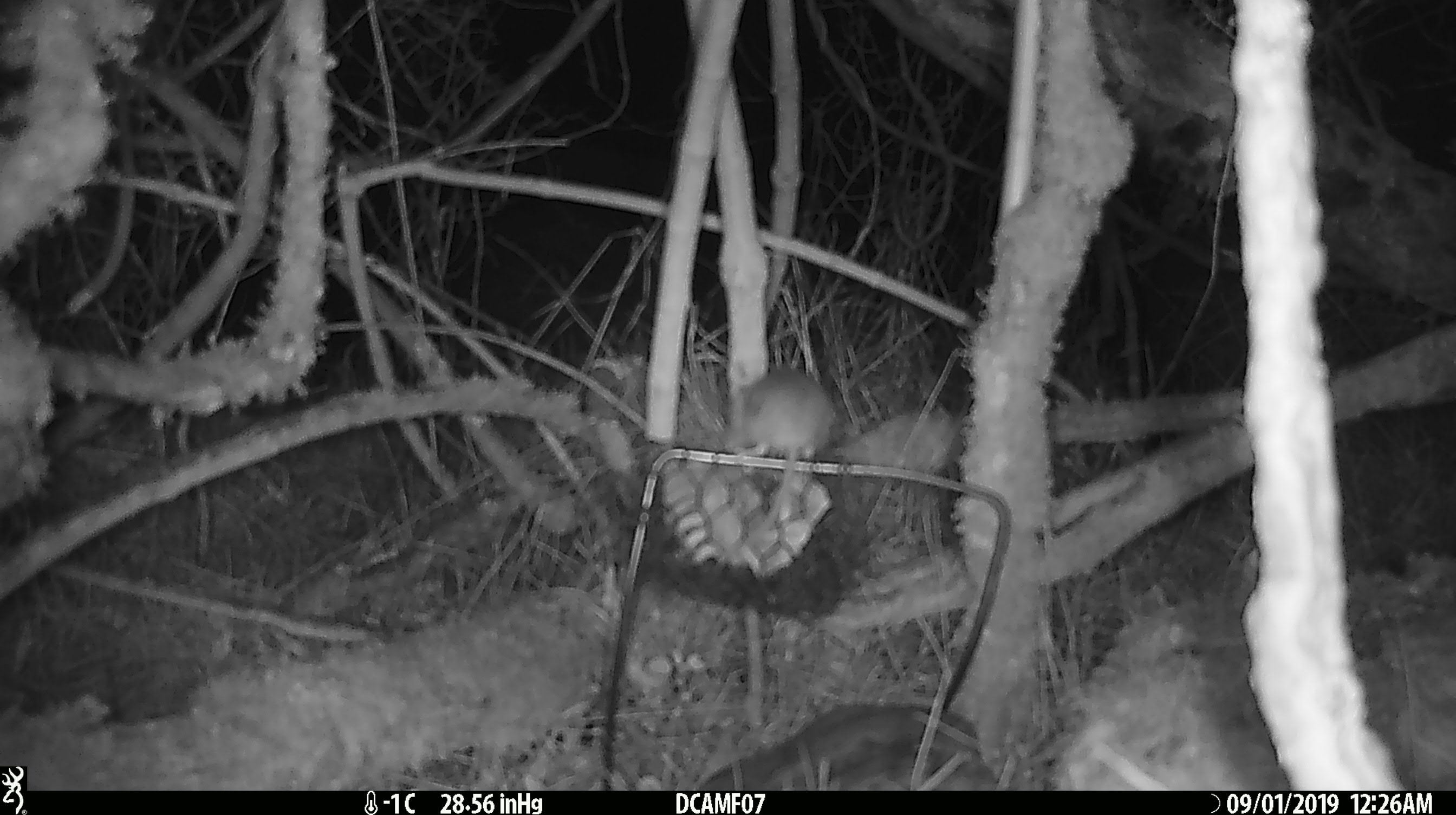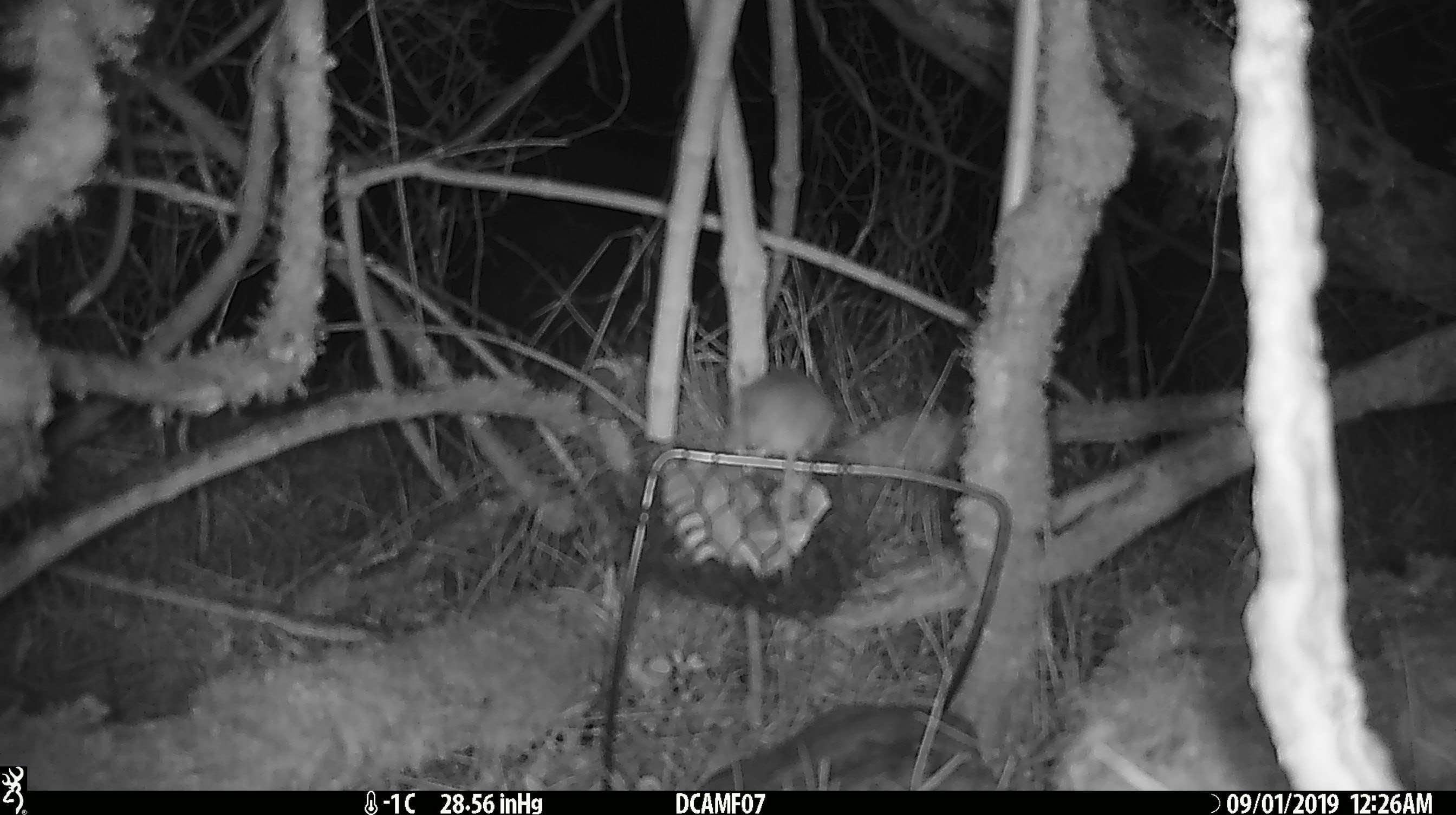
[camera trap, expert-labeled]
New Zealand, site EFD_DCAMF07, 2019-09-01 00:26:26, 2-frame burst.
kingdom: Animalia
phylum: Chordata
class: Mammalia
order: Rodentia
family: Muridae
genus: Mus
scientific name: Mus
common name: mouse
Mouse (Mus).